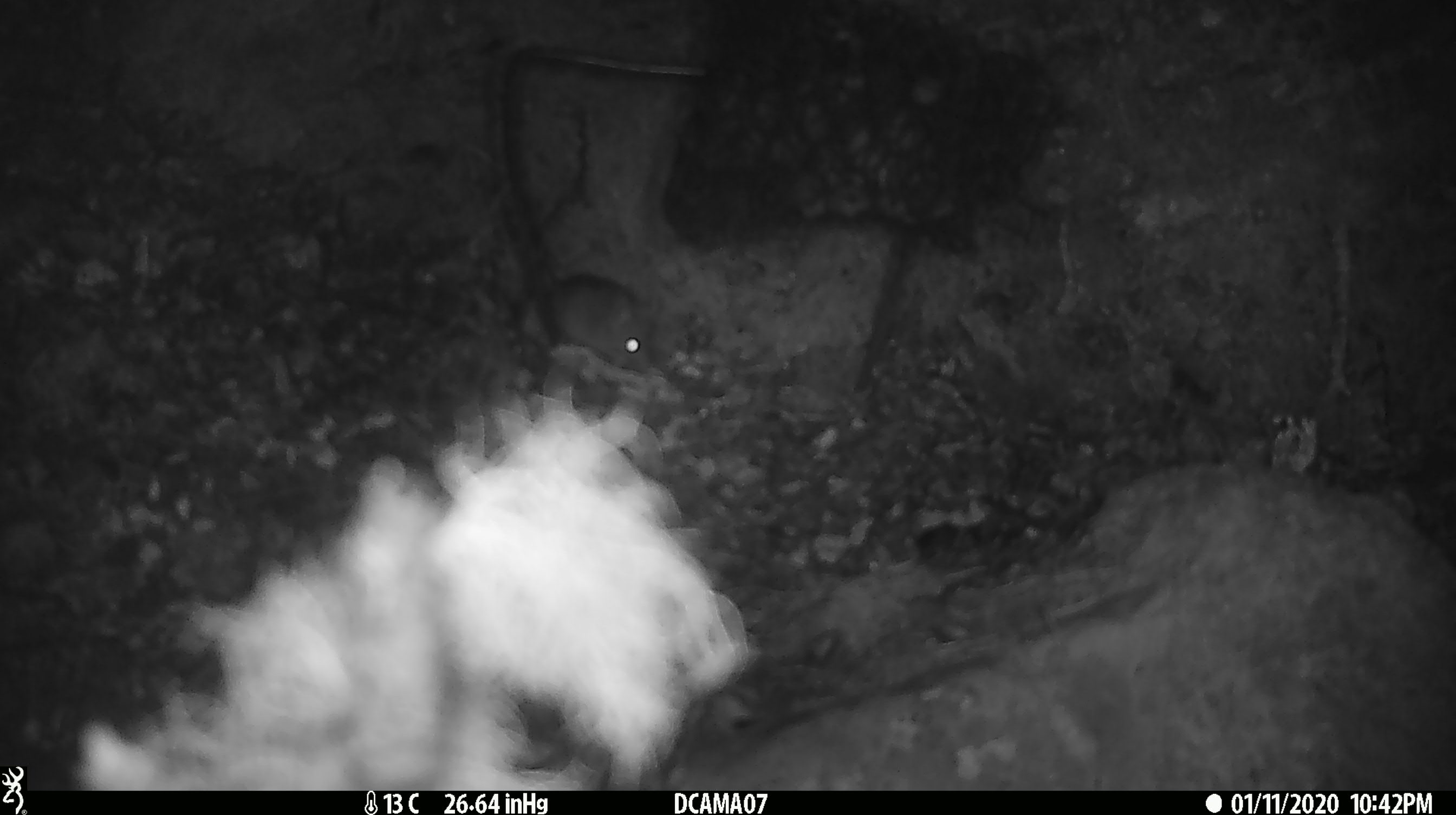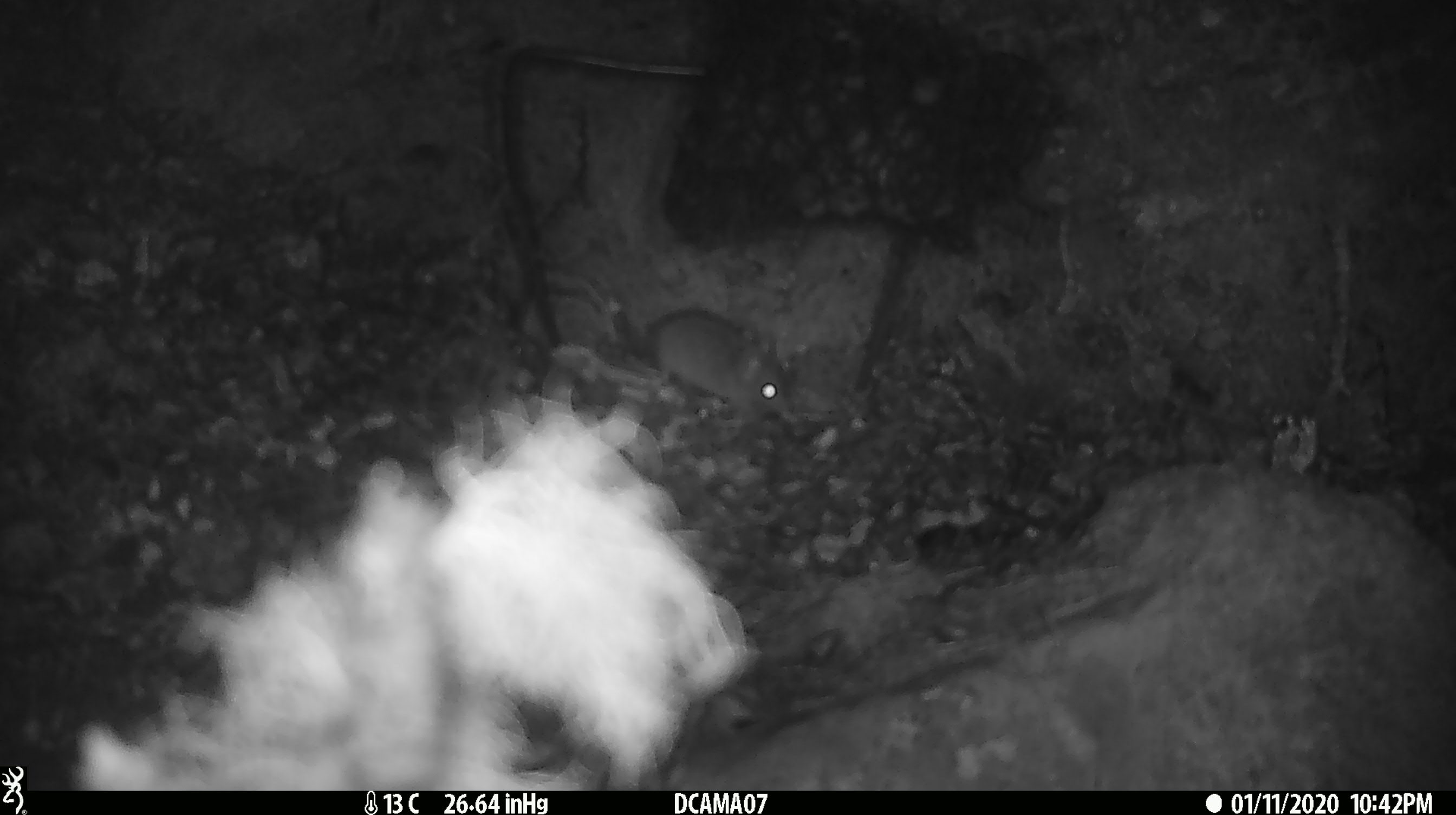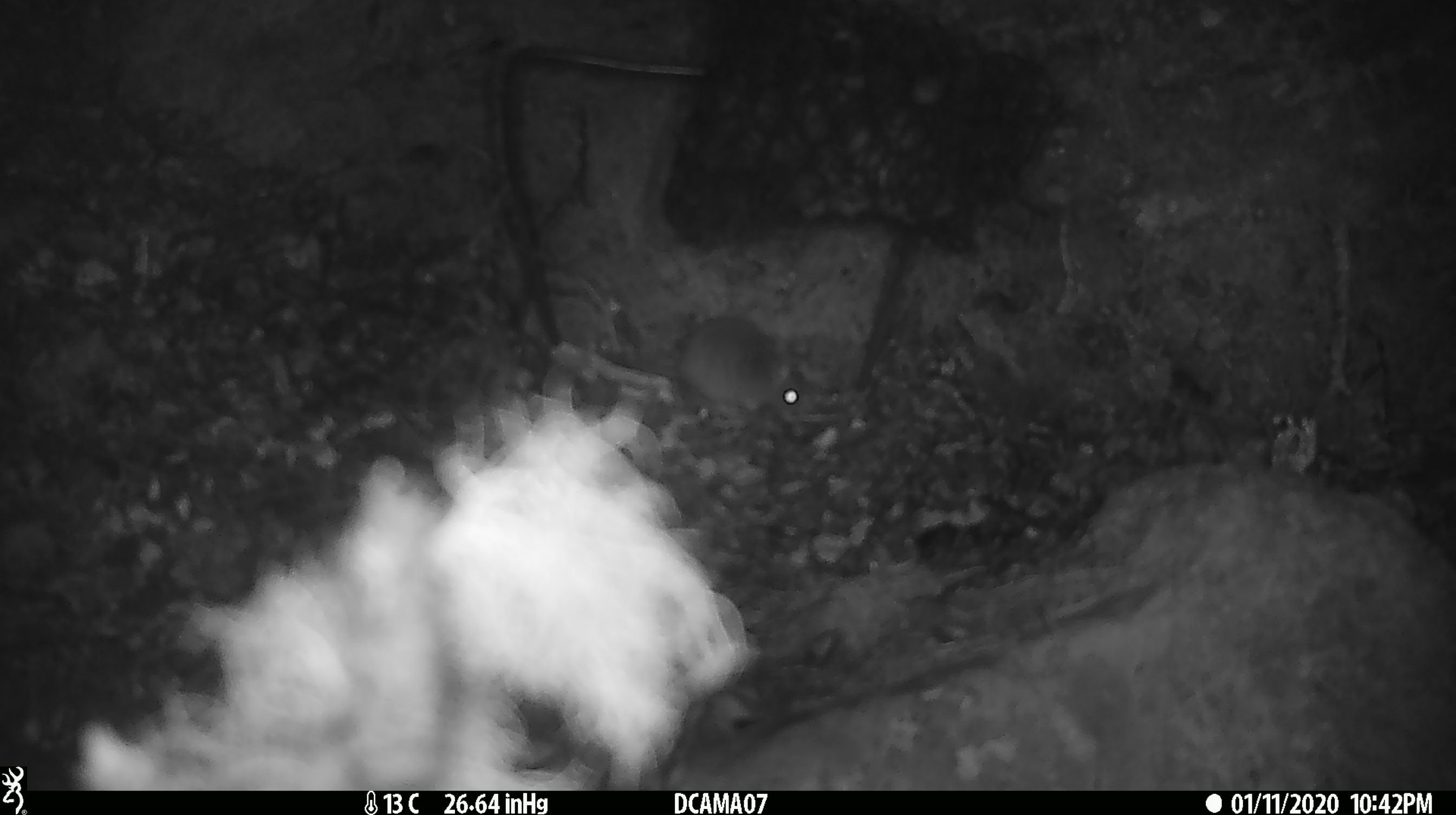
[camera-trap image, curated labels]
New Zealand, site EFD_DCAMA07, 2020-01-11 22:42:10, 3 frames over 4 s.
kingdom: Animalia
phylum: Chordata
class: Mammalia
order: Rodentia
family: Muridae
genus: Mus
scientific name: Mus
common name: mouse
Mouse (Mus).